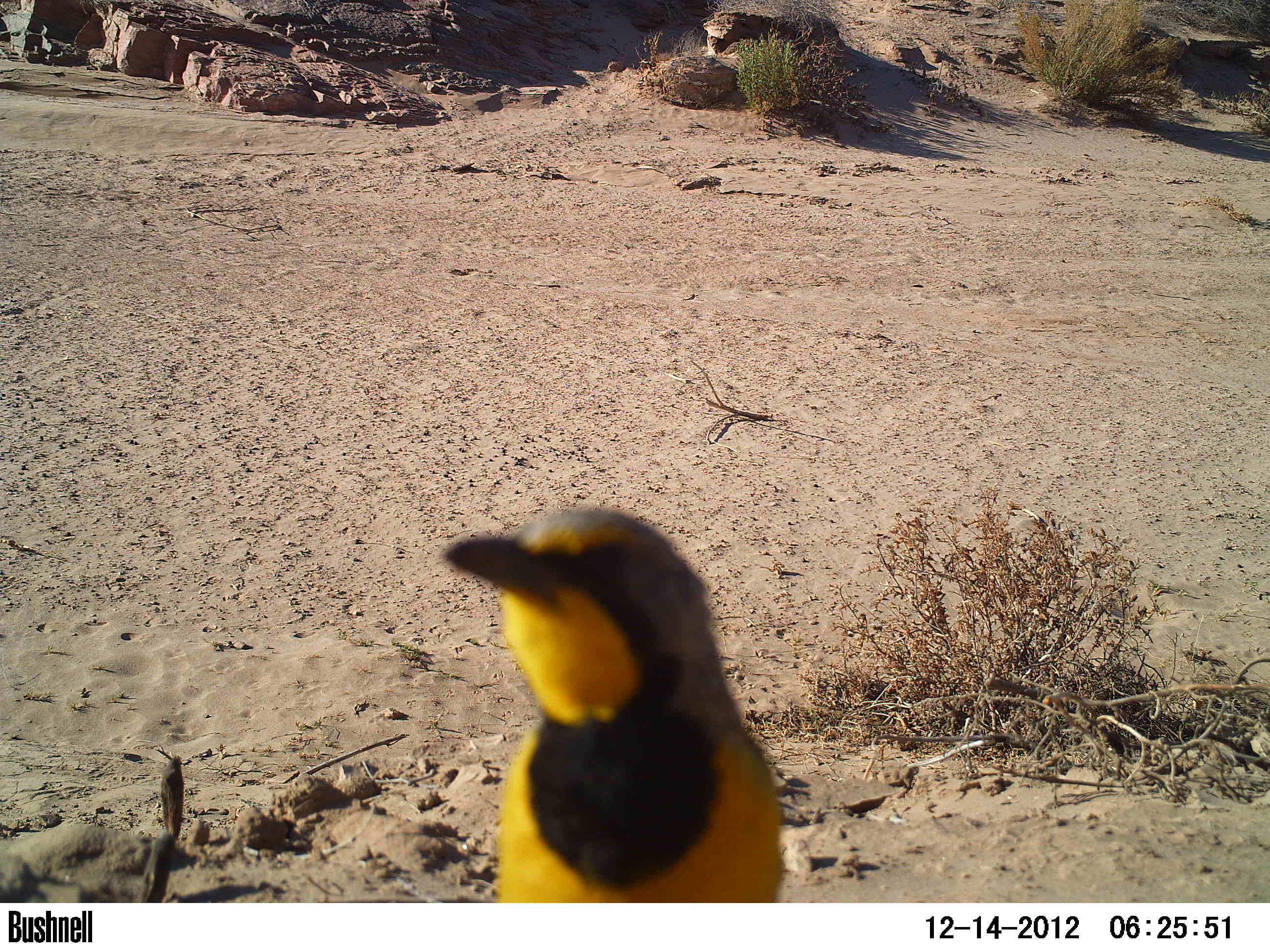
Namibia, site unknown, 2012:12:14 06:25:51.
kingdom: Animalia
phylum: Chordata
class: Aves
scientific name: Aves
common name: birds